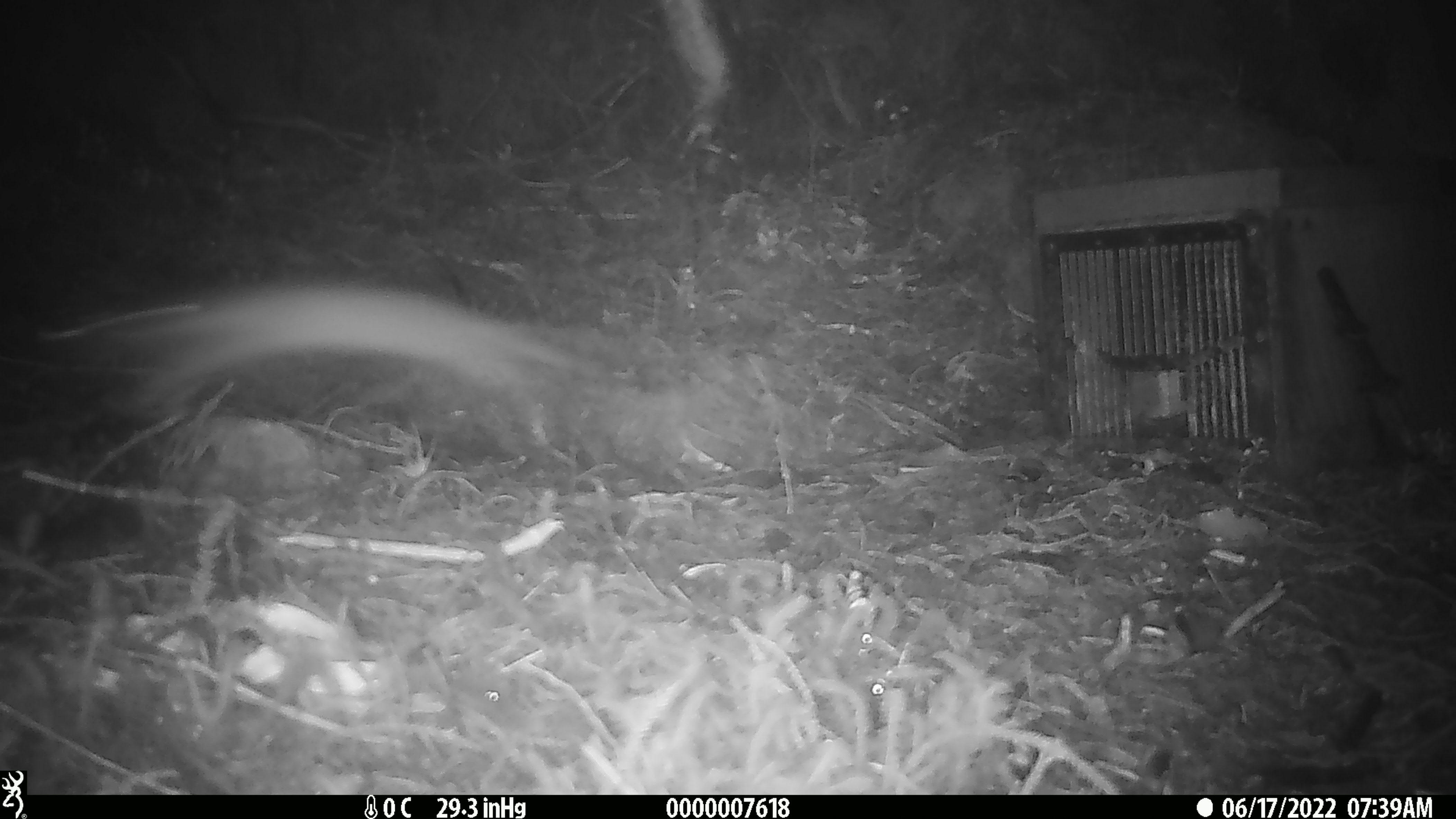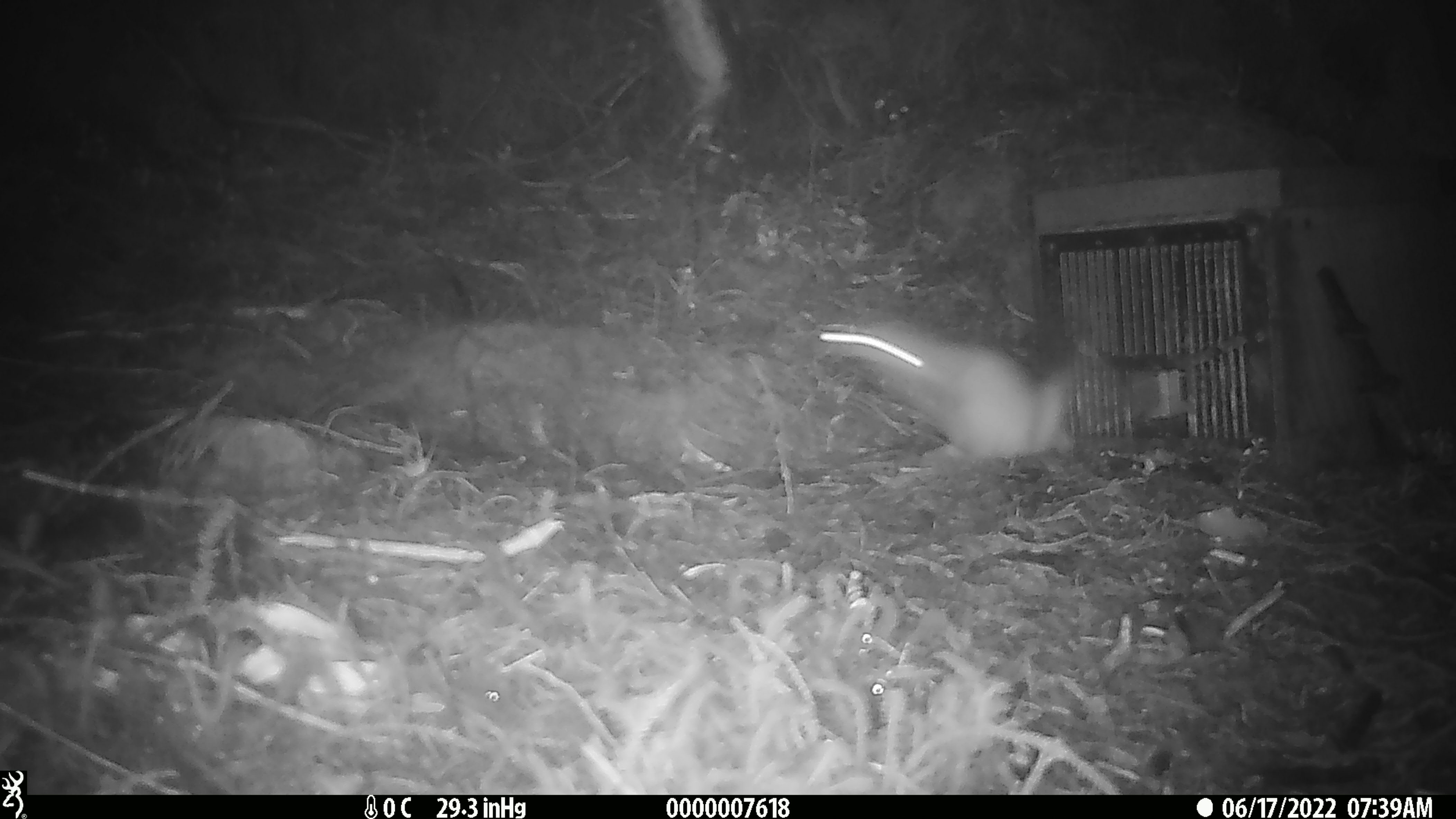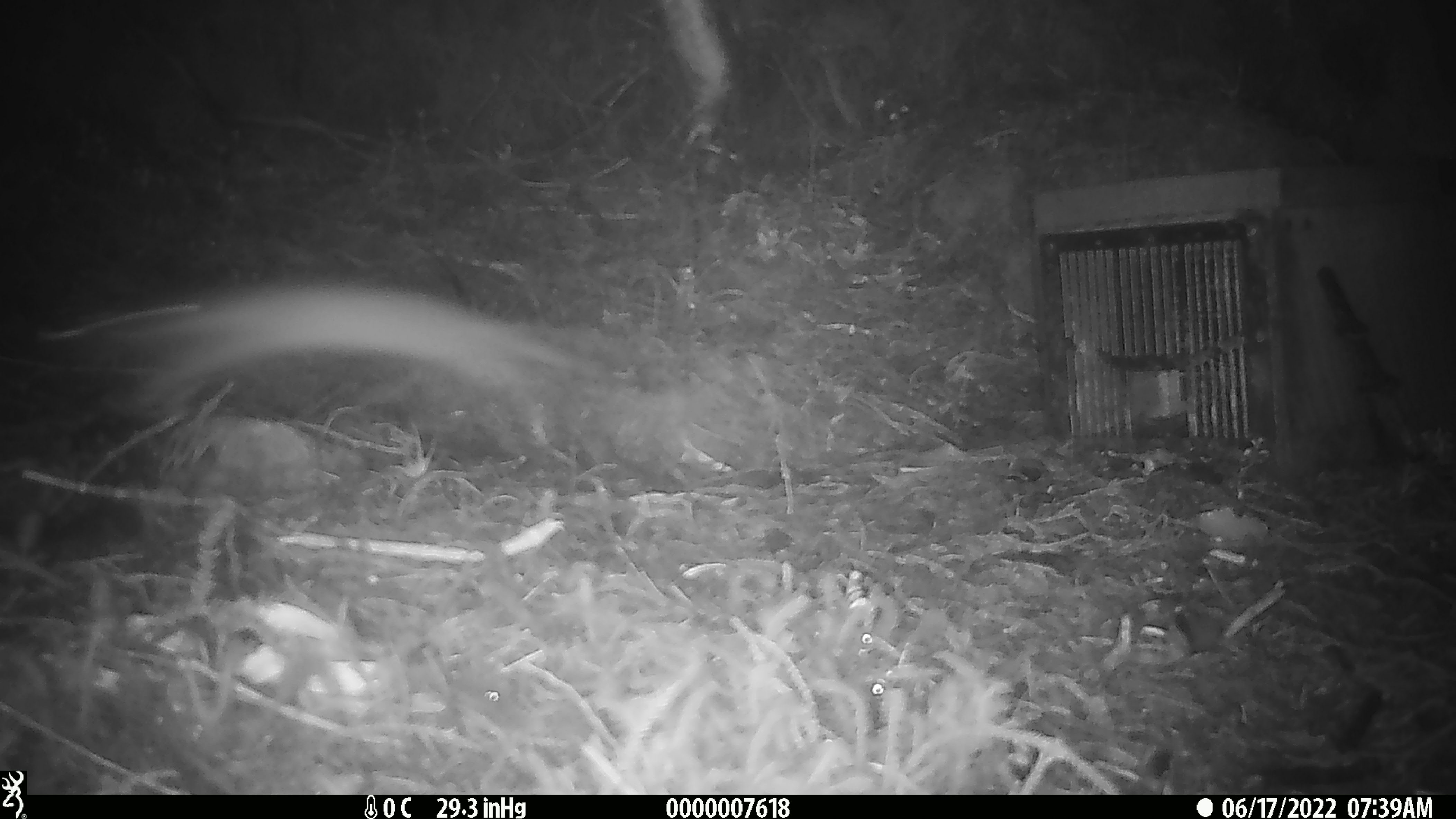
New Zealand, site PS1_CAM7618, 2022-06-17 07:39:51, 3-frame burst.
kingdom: Animalia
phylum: Chordata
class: Mammalia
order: Carnivora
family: Mustelidae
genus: Mustela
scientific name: Mustela erminea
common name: stoat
Stoat (Mustela erminea).